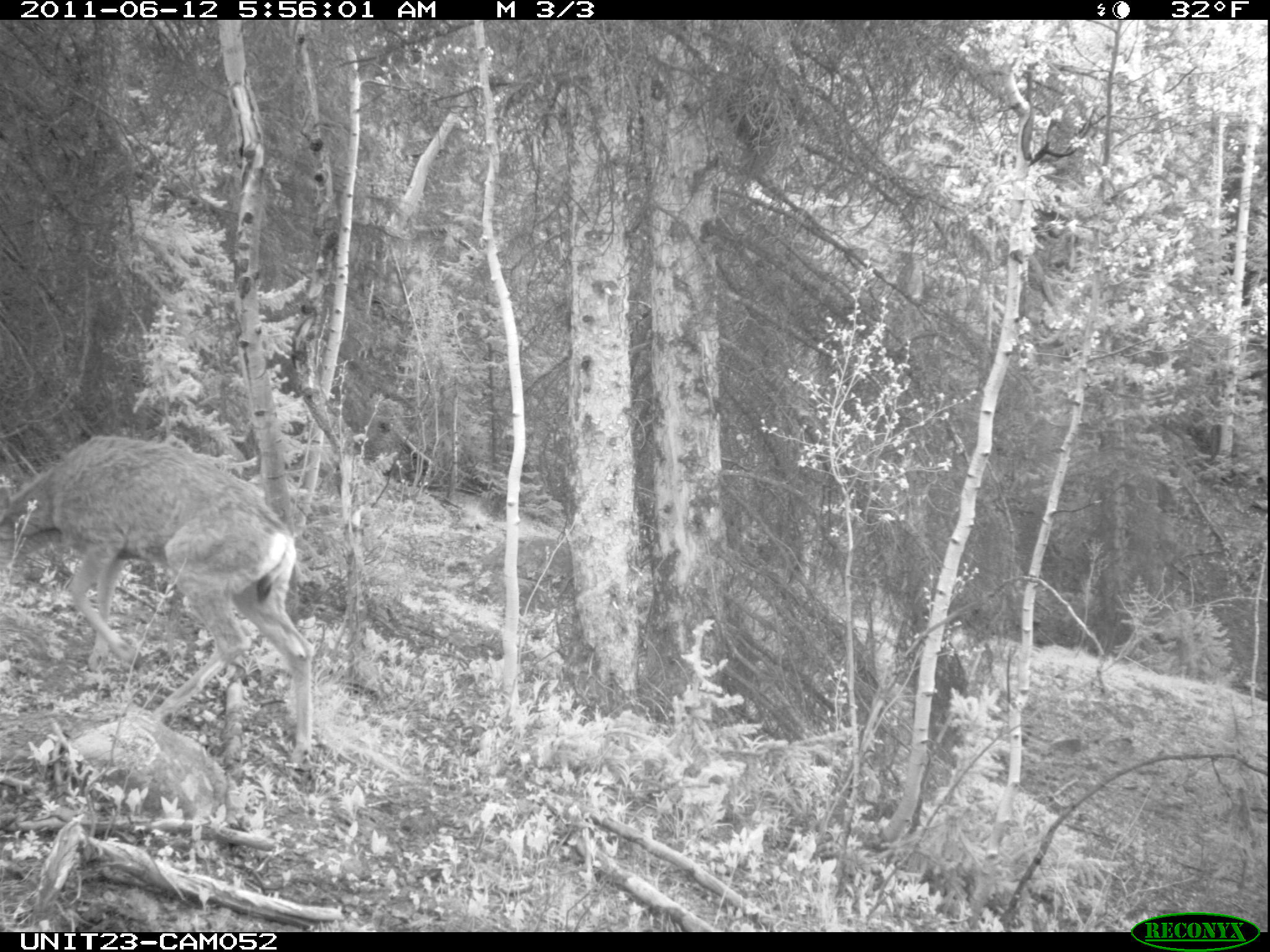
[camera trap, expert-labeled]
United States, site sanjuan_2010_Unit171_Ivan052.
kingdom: Animalia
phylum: Chordata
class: Mammalia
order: Artiodactyla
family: Cervidae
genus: Odocoileus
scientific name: Odocoileus hemionus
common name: mule deer